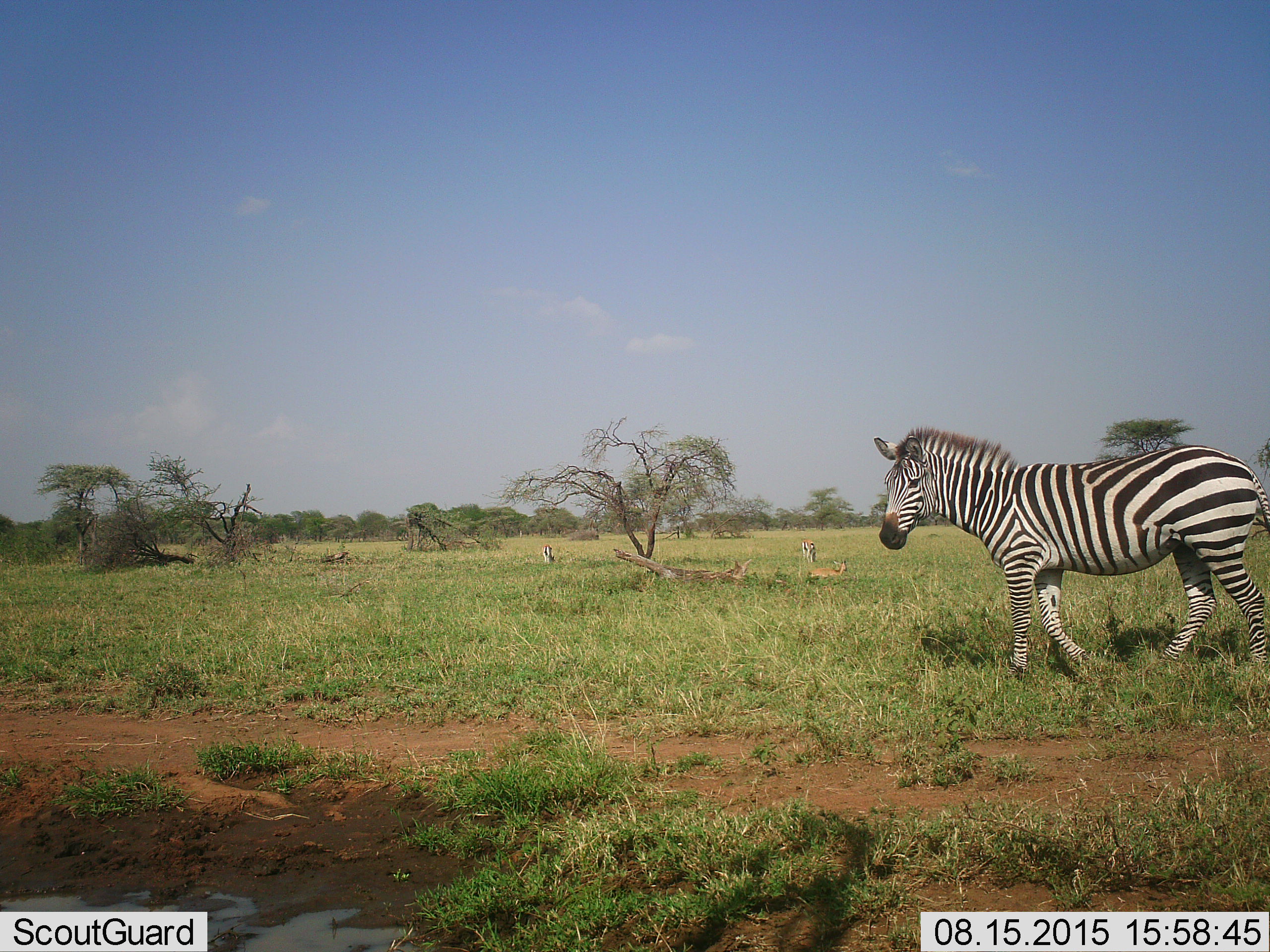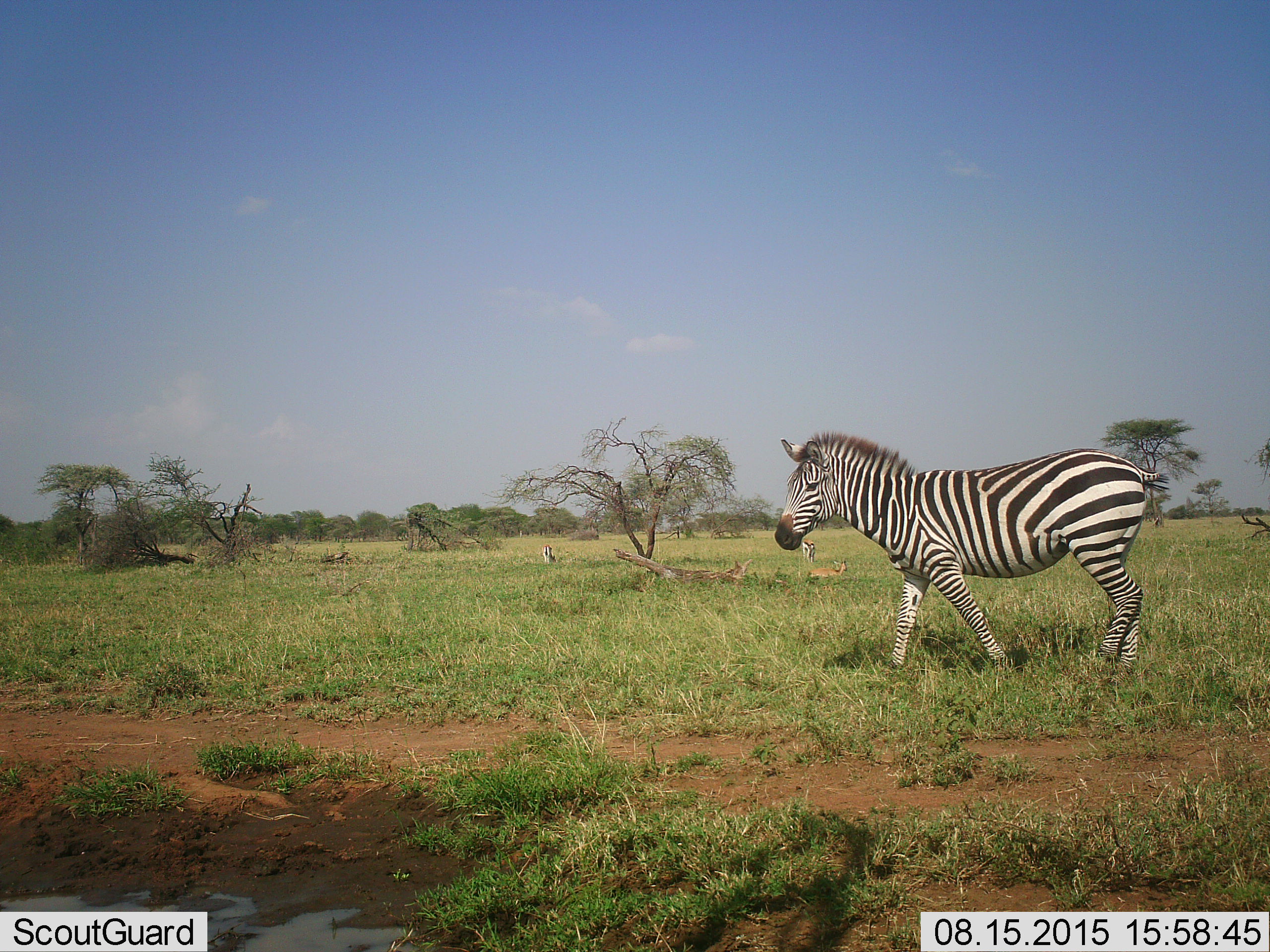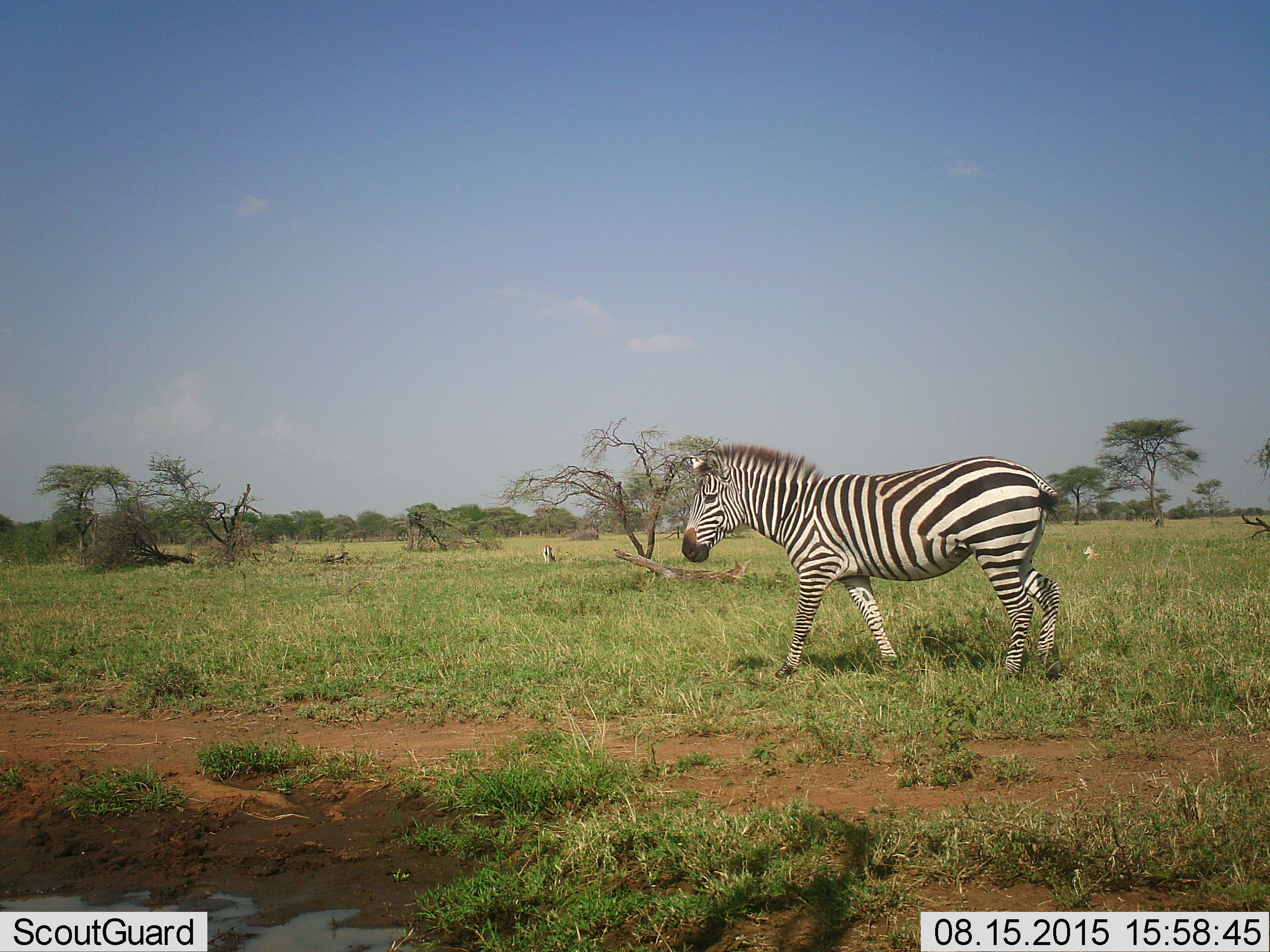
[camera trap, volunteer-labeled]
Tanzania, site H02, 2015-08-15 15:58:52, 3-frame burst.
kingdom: Animalia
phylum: Chordata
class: Mammalia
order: Artiodactyla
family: Bovidae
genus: Eudorcas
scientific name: Eudorcas thomsonii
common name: thomson's gazelle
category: gazellethomsons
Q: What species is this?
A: Gazellethomsons (thomson's gazelle) (Eudorcas thomsonii).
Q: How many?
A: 3.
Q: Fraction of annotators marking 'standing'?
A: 17%.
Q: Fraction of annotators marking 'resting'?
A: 100%.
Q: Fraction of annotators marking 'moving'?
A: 0%.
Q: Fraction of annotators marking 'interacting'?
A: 0%.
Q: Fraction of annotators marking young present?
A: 0%.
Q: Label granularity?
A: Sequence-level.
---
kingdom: Animalia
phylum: Chordata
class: Mammalia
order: Perissodactyla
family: Equidae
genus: Equus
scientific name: Equus quagga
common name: plains zebra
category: zebra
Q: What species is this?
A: Zebra (plains zebra) (Equus quagga).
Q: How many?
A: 1.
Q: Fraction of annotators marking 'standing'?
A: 22%.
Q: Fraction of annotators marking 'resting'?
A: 0%.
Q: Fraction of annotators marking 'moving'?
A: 100%.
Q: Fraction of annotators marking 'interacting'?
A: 0%.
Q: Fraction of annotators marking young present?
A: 0%.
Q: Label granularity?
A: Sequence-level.